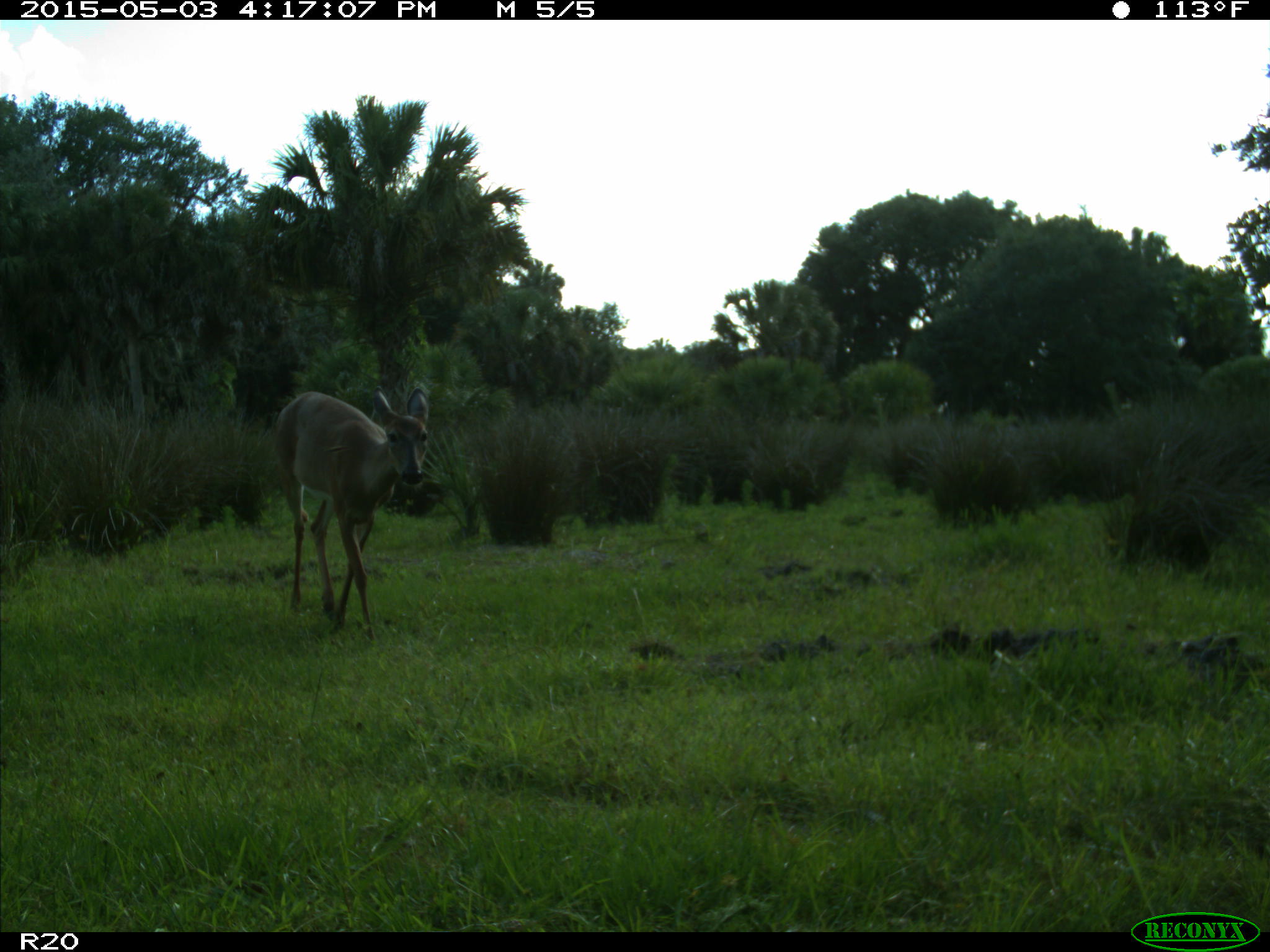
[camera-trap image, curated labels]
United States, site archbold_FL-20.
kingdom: Animalia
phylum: Chordata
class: Mammalia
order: Artiodactyla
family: Cervidae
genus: Odocoileus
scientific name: Odocoileus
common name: deer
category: unidentified deer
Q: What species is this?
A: Unidentified deer (deer) (Odocoileus).